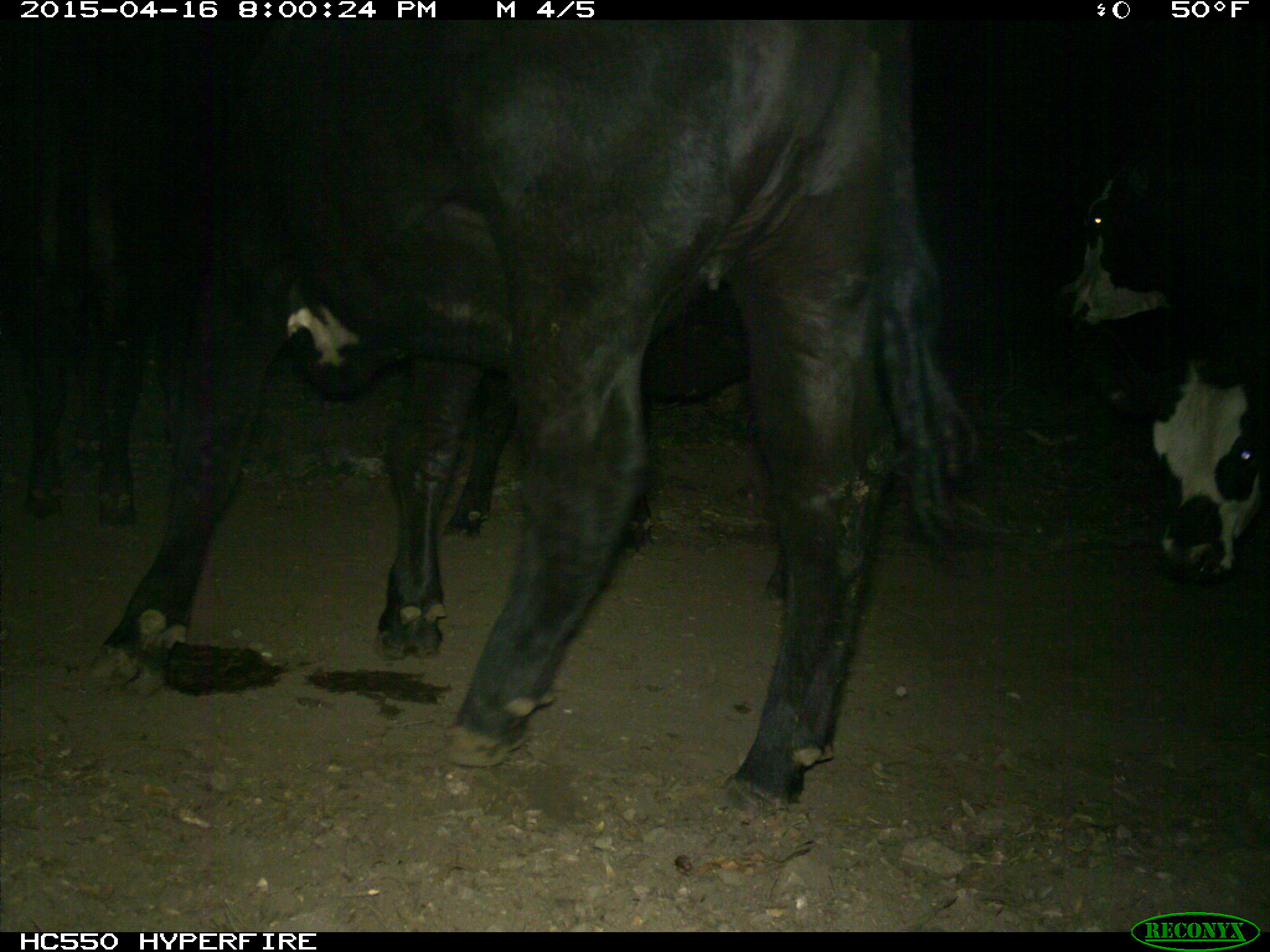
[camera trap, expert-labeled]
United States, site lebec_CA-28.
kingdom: Animalia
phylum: Chordata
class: Mammalia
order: Artiodactyla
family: Bovidae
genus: Bos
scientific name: Bos taurus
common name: domestic cow